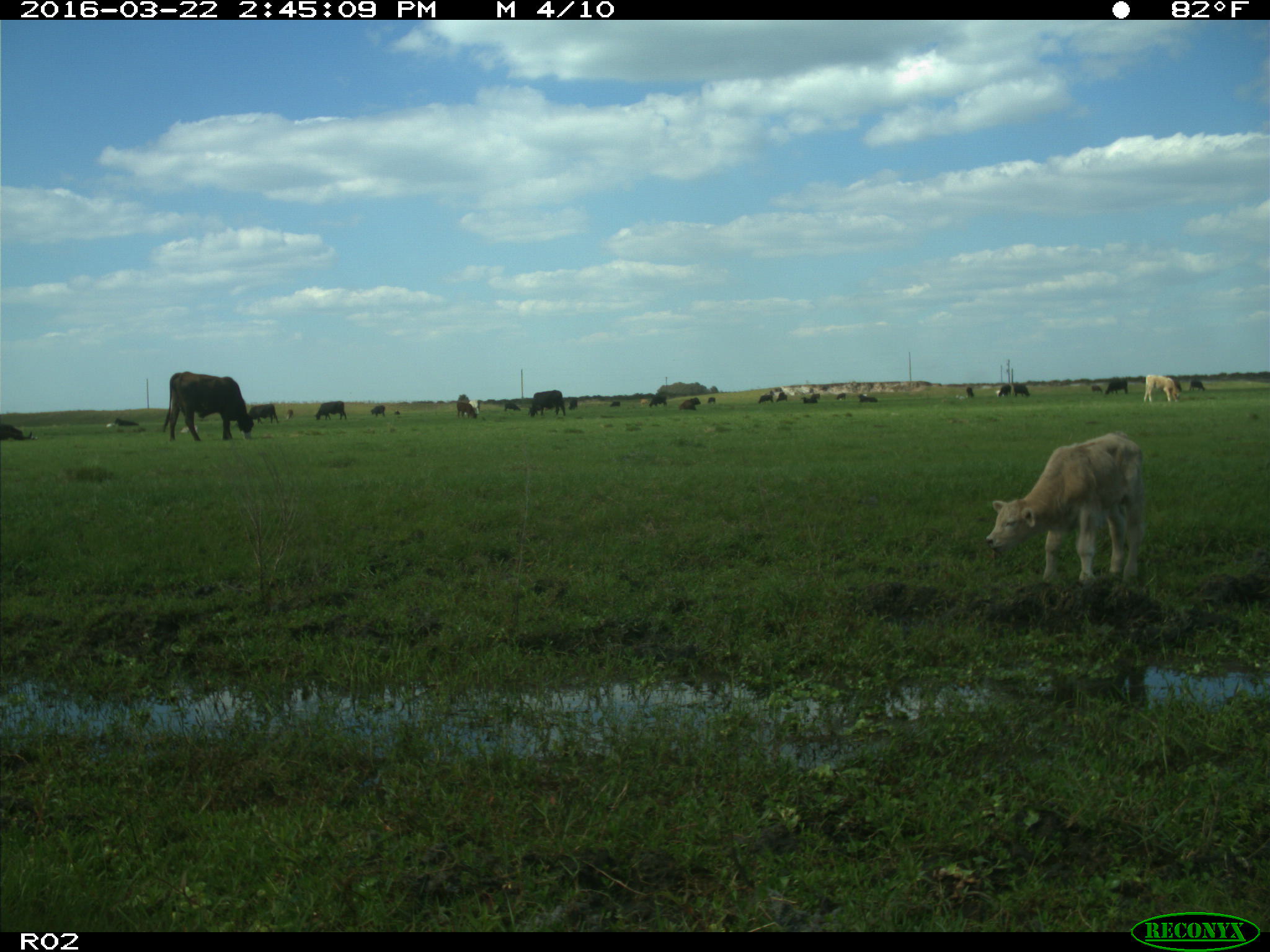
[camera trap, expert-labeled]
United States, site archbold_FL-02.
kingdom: Animalia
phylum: Chordata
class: Mammalia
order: Artiodactyla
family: Bovidae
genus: Bos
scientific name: Bos taurus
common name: domestic cow